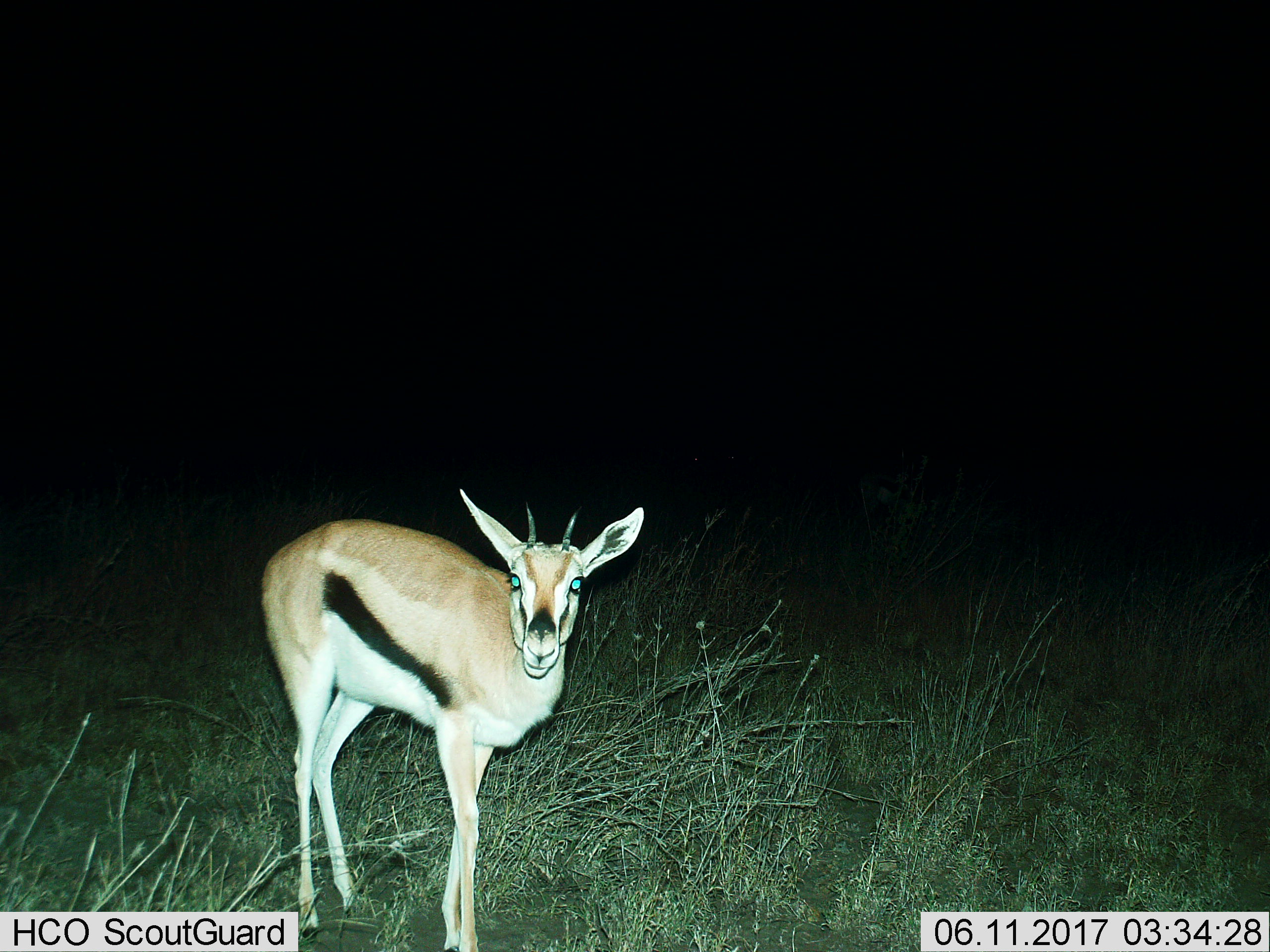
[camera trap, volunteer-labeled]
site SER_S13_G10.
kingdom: Animalia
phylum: Chordata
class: Mammalia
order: Artiodactyla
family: Bovidae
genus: Eudorcas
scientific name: Eudorcas thomsonii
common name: thomson's gazelle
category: gazellethomsons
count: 1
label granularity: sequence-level